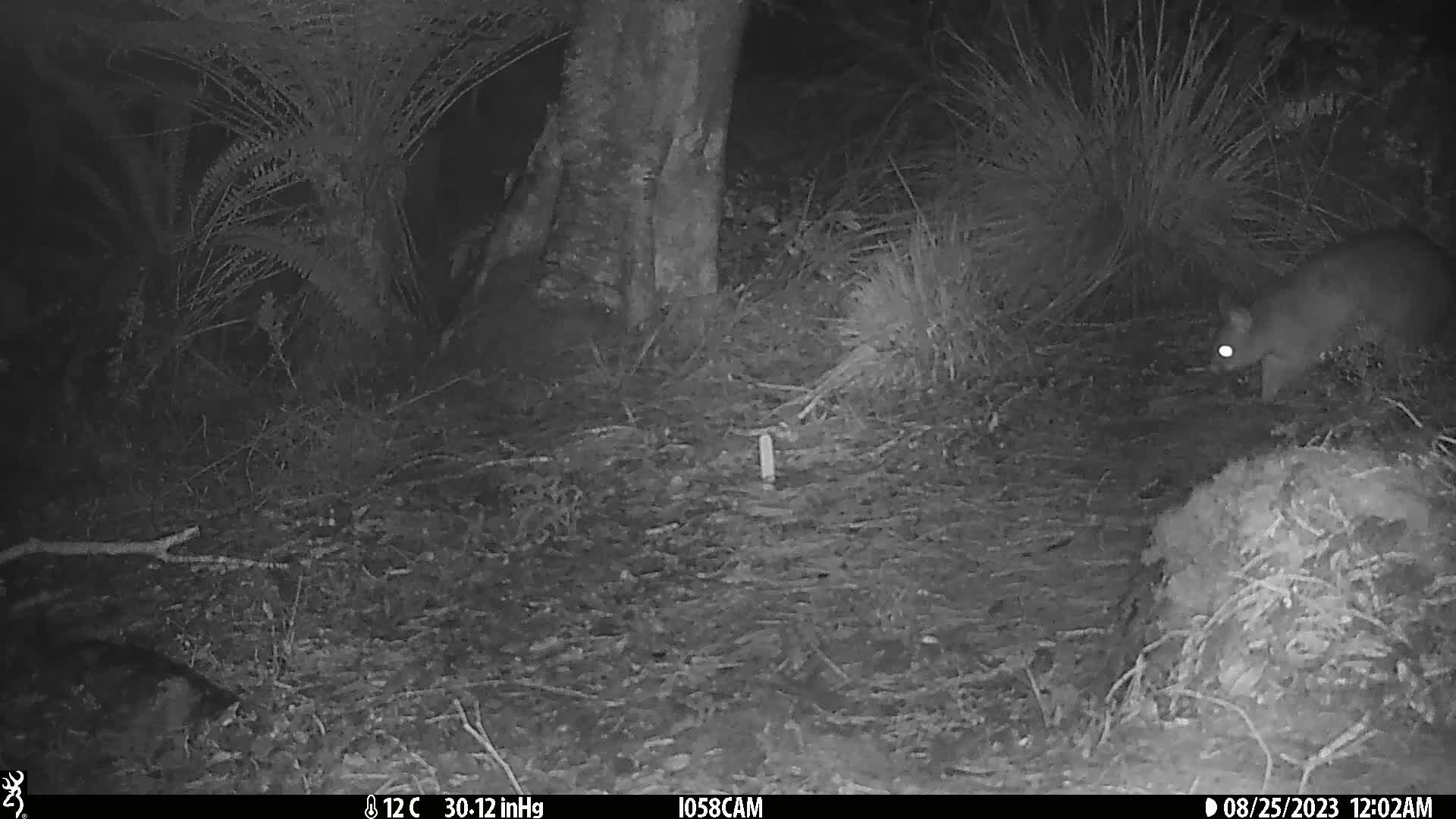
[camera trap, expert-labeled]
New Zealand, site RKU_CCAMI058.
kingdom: Animalia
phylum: Chordata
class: Mammalia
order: Diprotodontia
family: Phalangeridae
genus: Trichosurus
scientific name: Trichosurus vulpecula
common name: common brushtail possum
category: possum